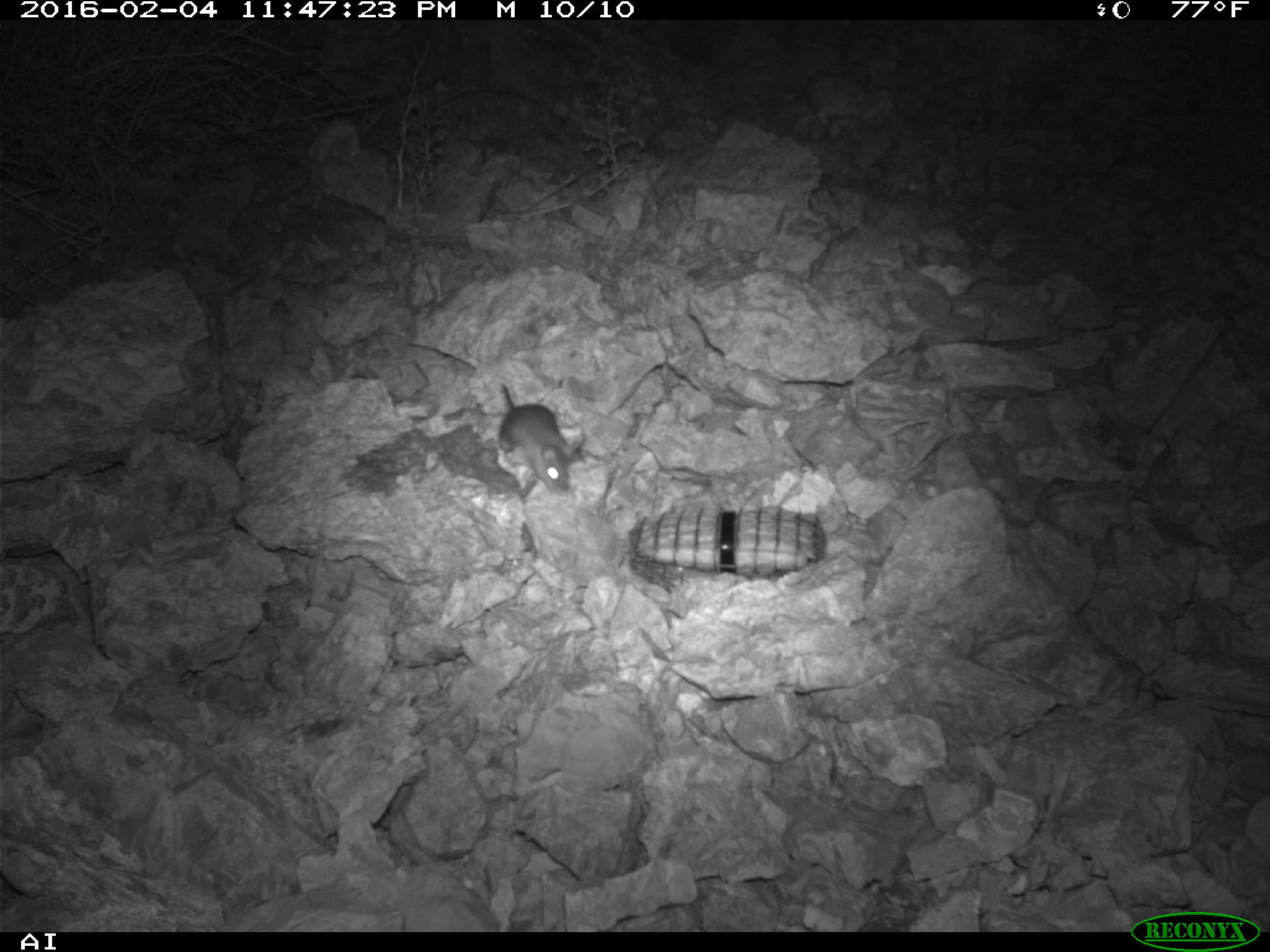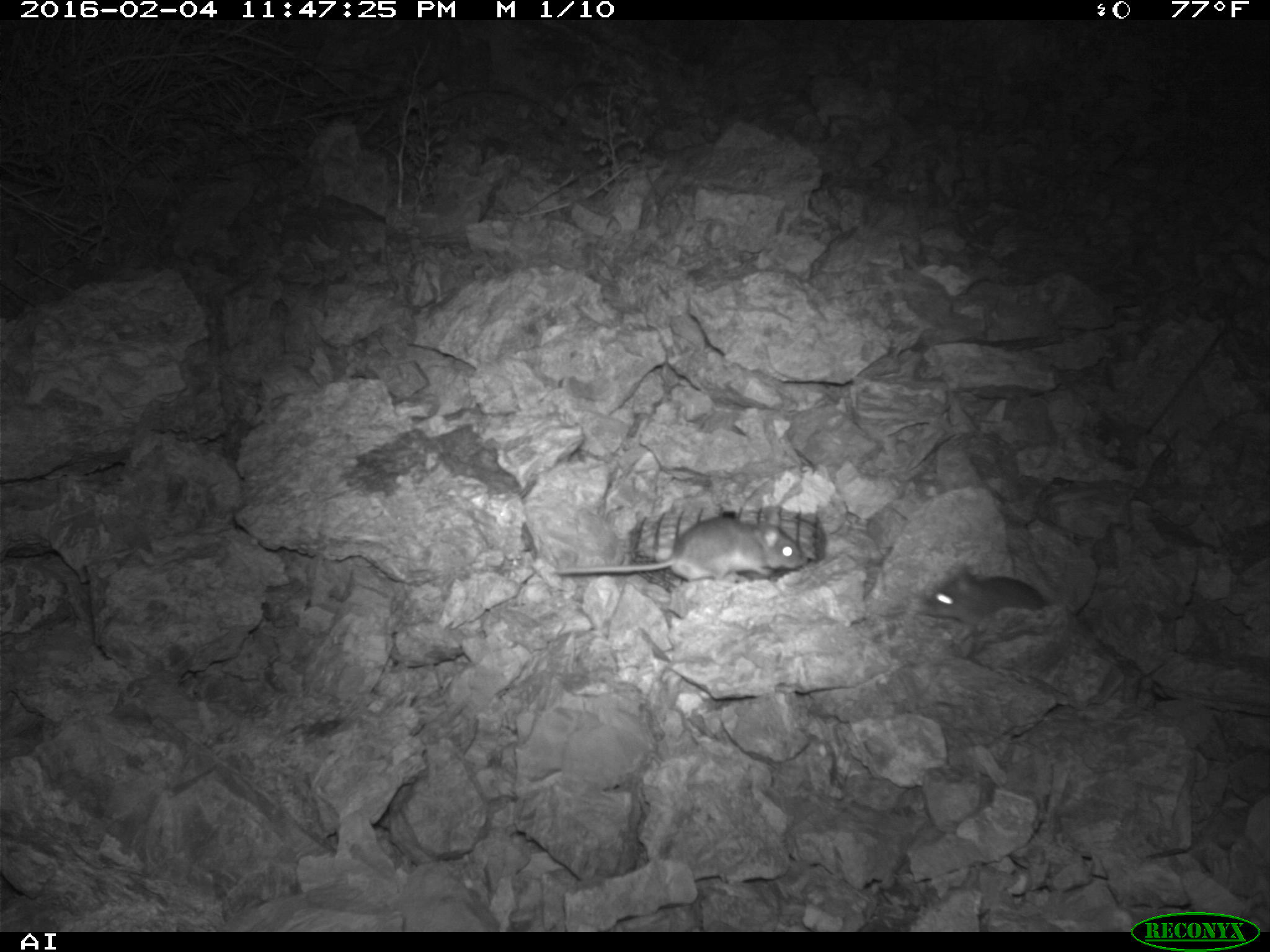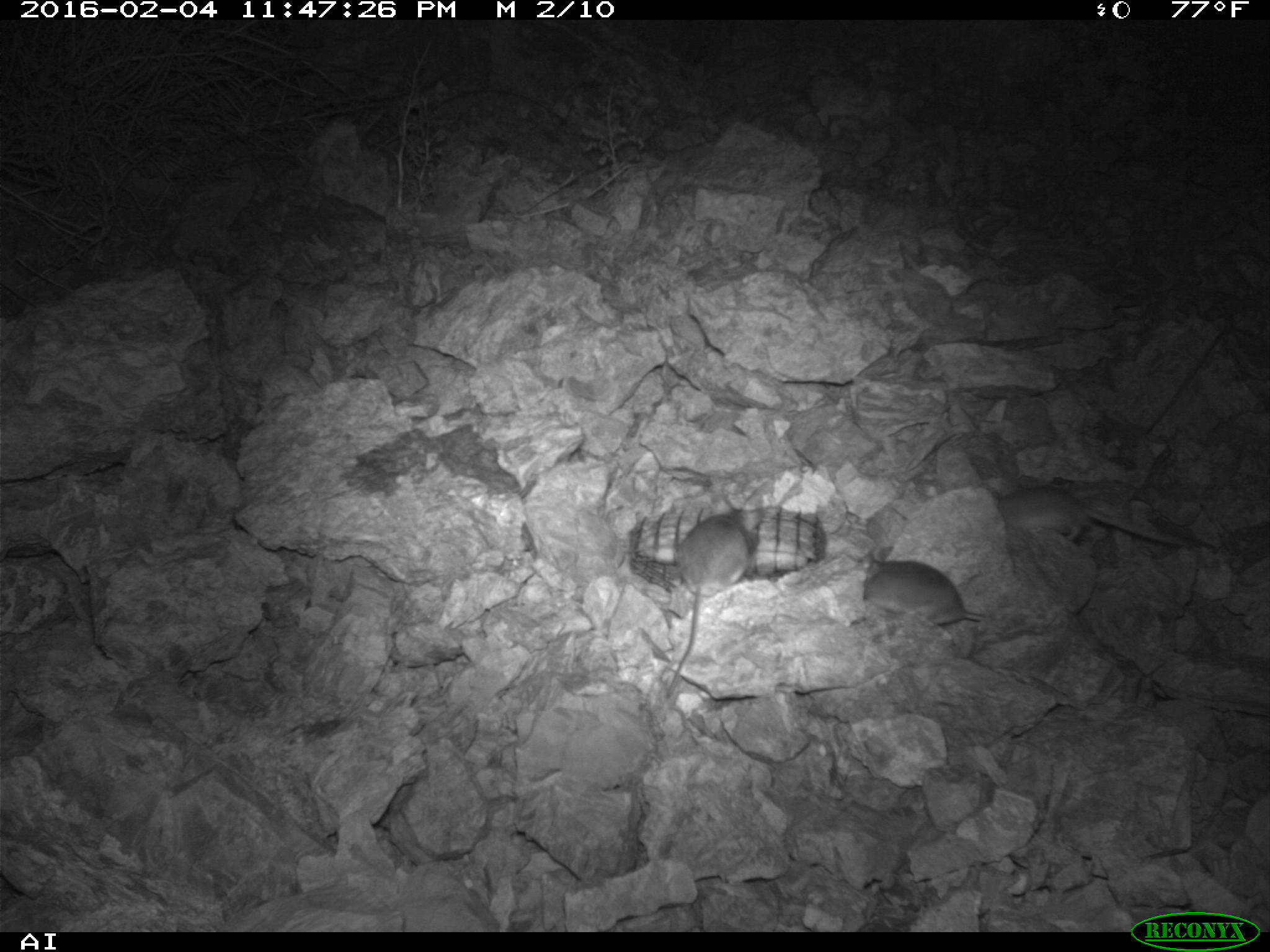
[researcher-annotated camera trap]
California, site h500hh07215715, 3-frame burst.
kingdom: Animalia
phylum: Chordata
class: Mammalia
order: Rodentia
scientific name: Rodentia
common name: rodent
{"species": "rodent (Rodentia)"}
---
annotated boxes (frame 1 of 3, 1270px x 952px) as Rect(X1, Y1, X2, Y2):
rodent: Rect(497, 382, 569, 497)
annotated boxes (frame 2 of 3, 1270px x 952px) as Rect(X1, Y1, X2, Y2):
rodent: Rect(554, 514, 802, 585); Rect(918, 568, 1050, 632)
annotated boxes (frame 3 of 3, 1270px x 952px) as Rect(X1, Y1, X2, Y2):
rodent: Rect(665, 491, 764, 699); Rect(996, 487, 1217, 553); Rect(859, 548, 982, 625)